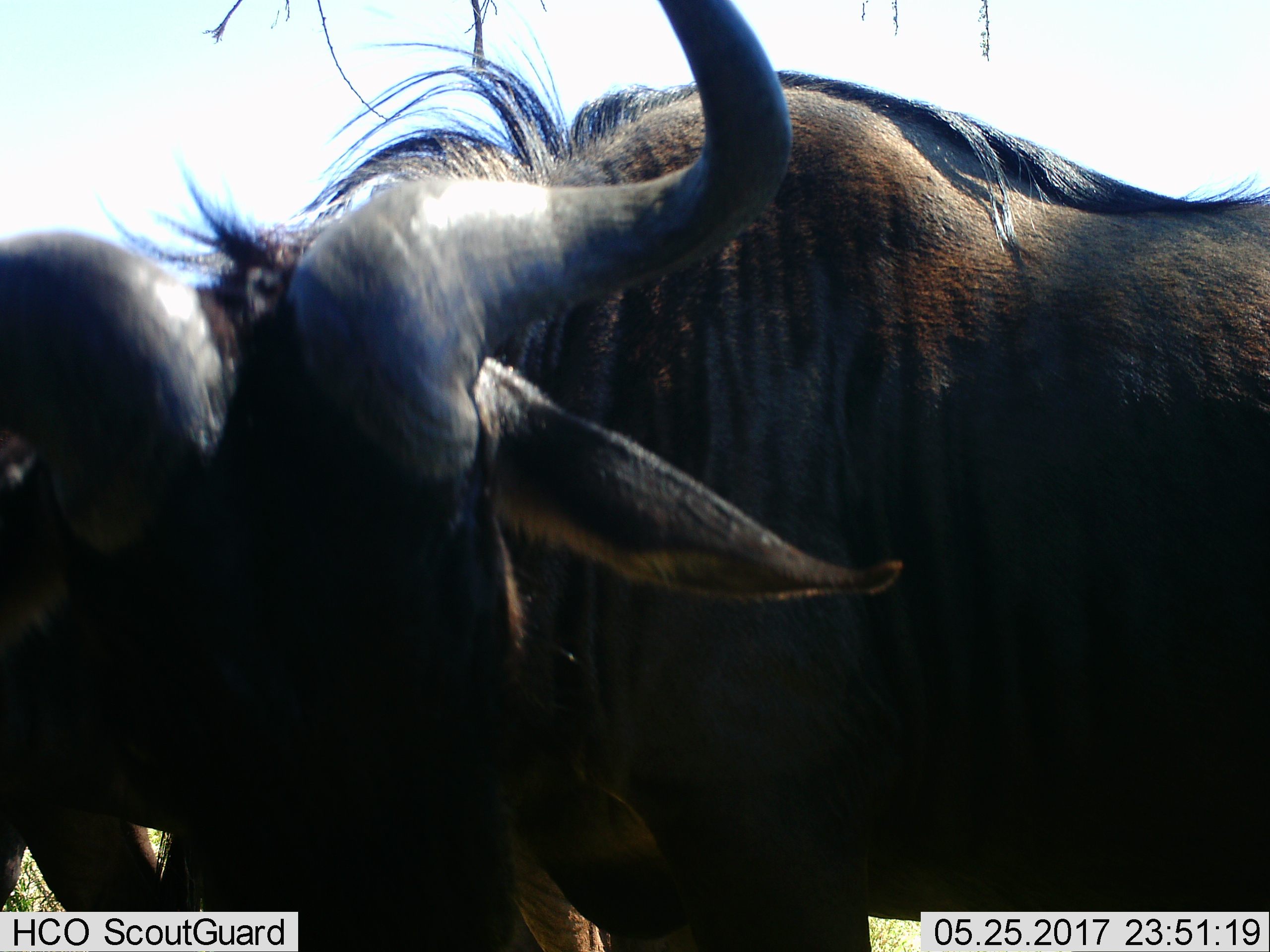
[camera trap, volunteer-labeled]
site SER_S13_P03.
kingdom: Animalia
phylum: Chordata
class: Mammalia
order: Artiodactyla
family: Bovidae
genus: Connochaetes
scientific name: Connochaetes taurinus taurinus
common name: blue wildebeest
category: wildebeestblue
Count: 2.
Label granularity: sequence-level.